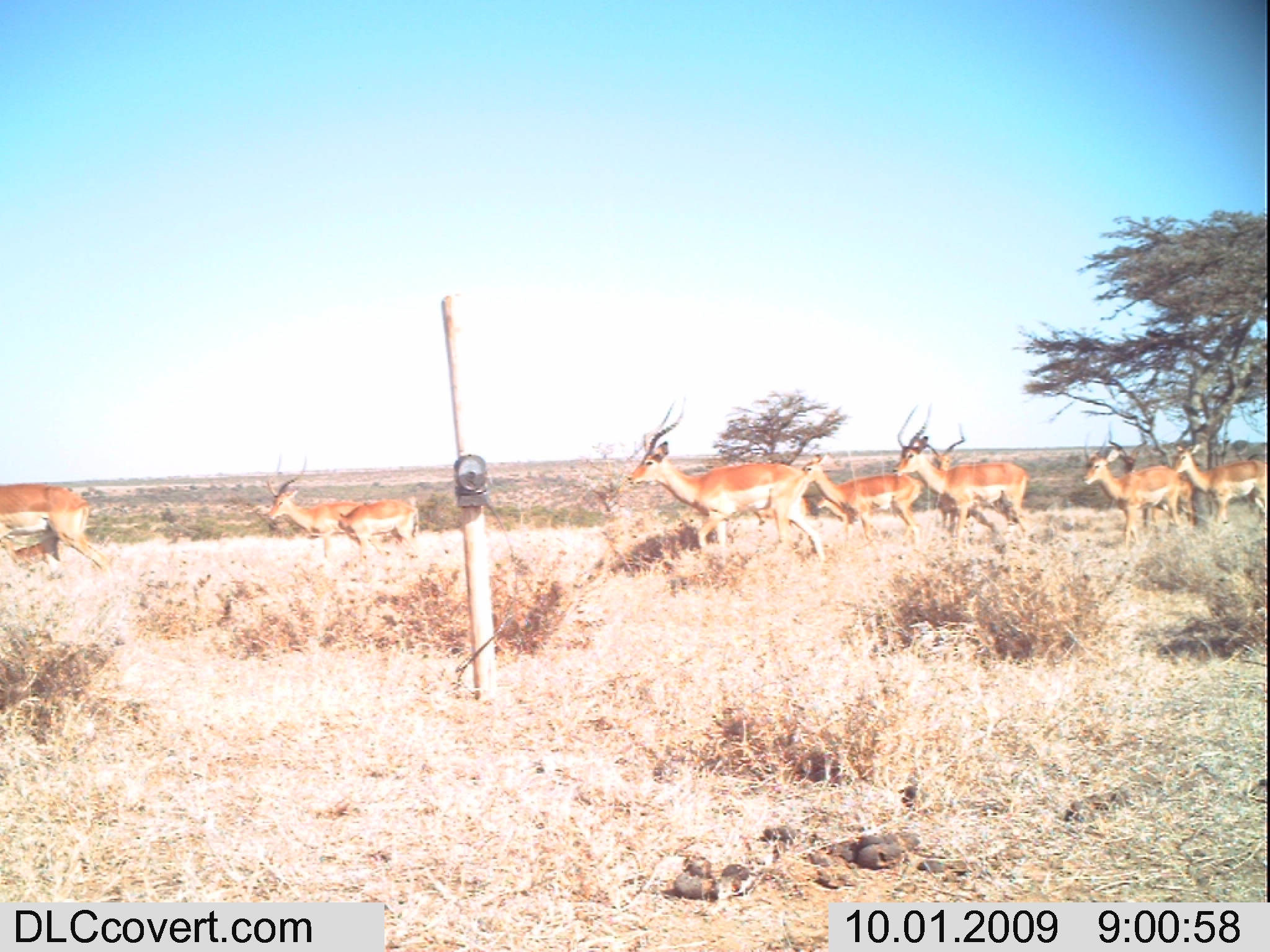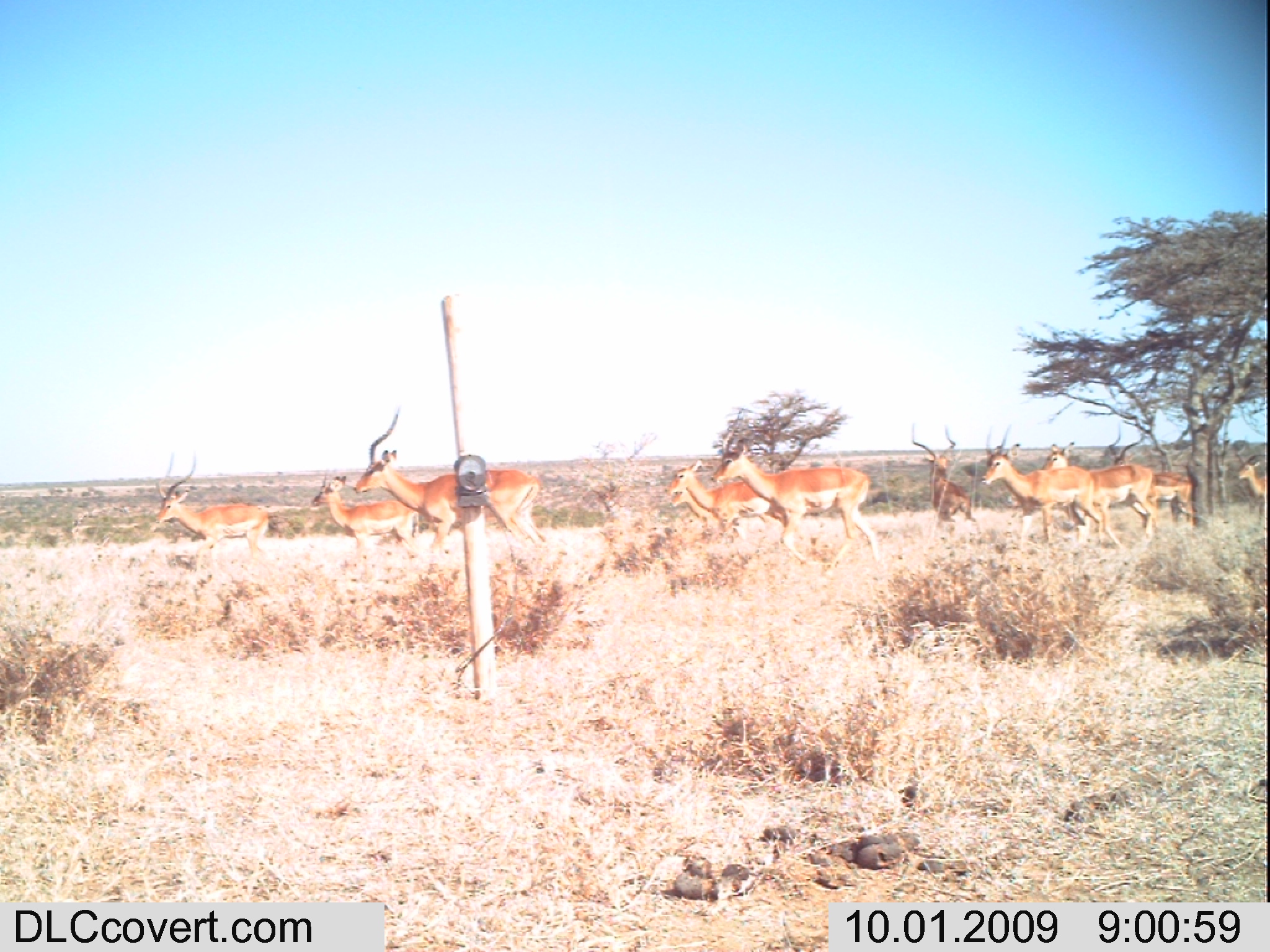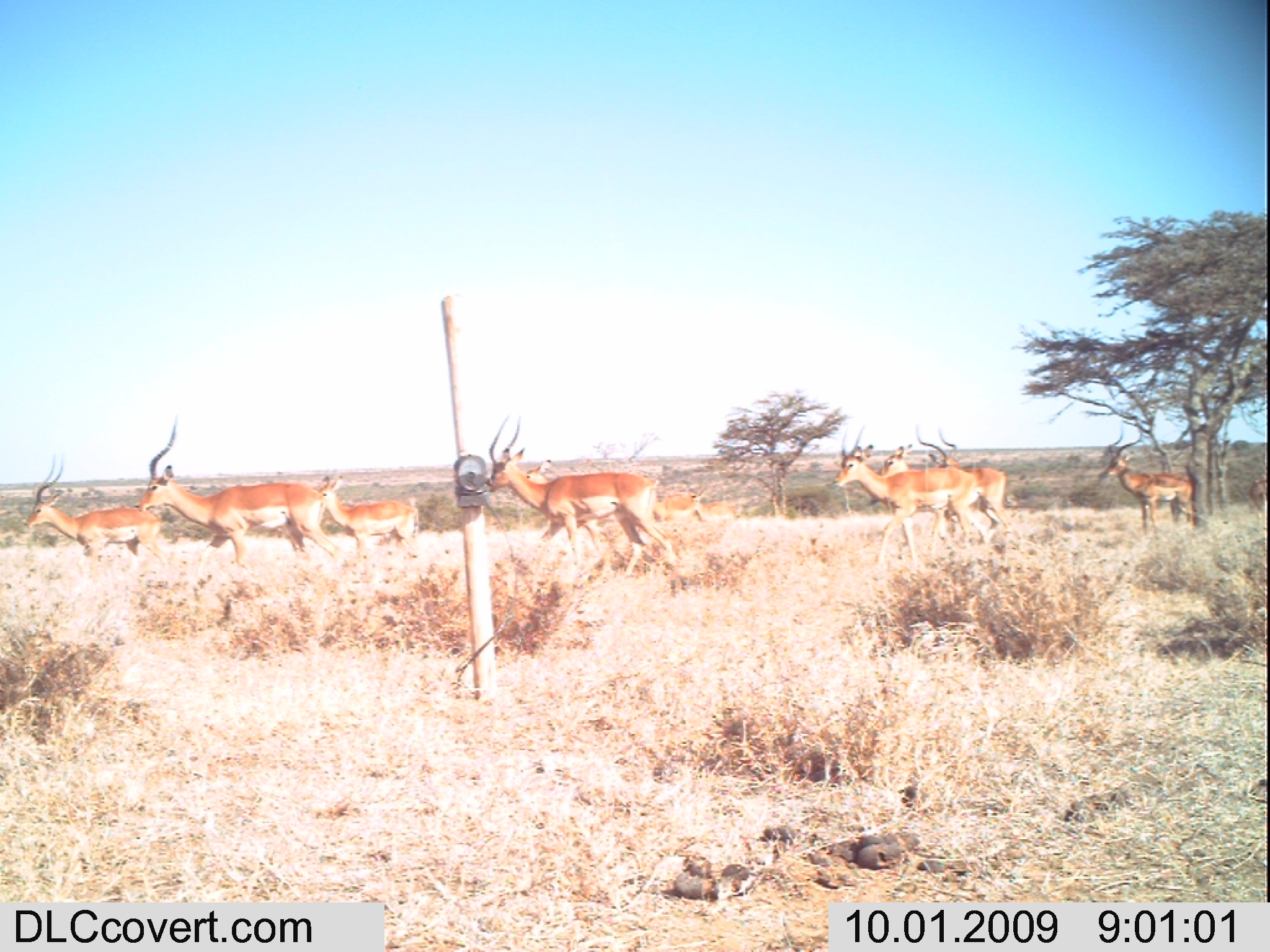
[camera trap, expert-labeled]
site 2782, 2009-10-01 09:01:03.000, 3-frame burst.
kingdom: Animalia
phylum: Chordata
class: Mammalia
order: Artiodactyla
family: Bovidae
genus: Aepyceros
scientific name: Aepyceros melampus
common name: impala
Aepyceros melampus (impala), count 13.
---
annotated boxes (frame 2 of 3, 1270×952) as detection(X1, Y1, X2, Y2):
aepyceros melampus: detection(353, 409, 548, 547); detection(709, 410, 875, 563); detection(983, 425, 1104, 541); detection(153, 451, 274, 561); detection(1042, 442, 1157, 541); detection(664, 460, 804, 541); detection(1109, 424, 1198, 526); detection(312, 467, 422, 544); detection(912, 424, 978, 523); detection(1234, 440, 1269, 506); detection(670, 491, 721, 532)